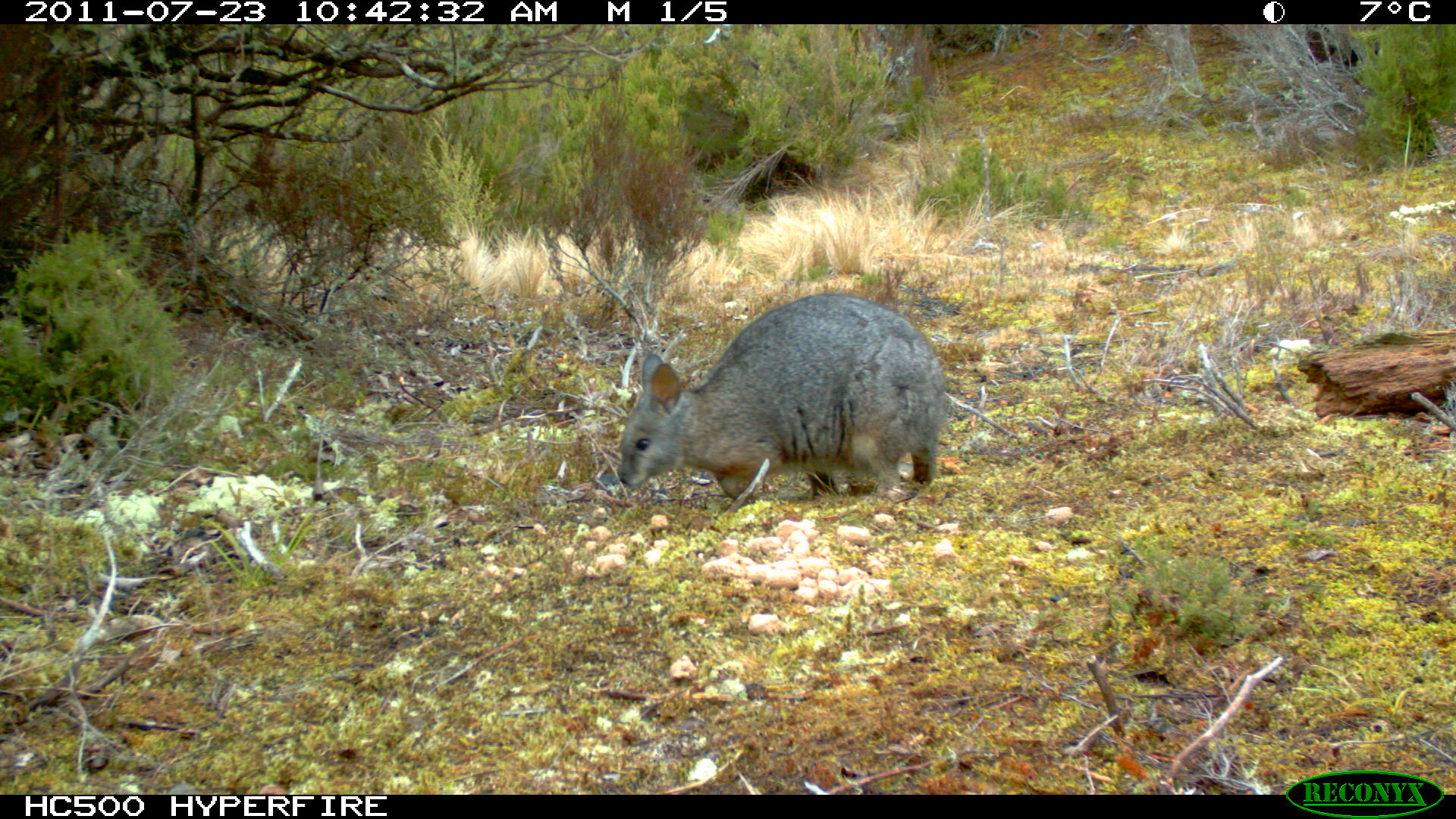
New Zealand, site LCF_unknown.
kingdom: Animalia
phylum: Chordata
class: Mammalia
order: Diprotodontia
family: Macropodidae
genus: Notamacropus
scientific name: Notamacropus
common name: wallaby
Wallaby (Notamacropus).